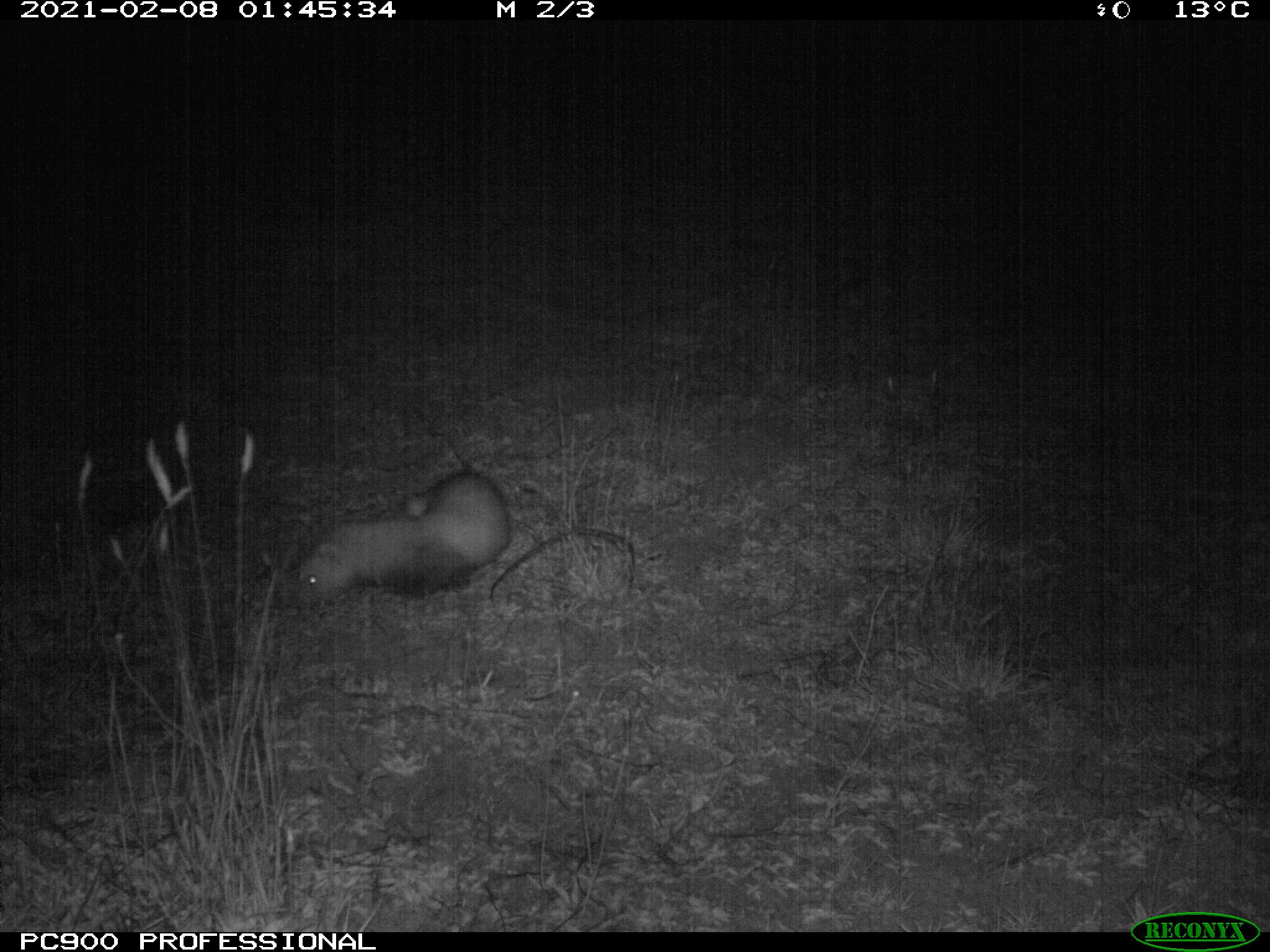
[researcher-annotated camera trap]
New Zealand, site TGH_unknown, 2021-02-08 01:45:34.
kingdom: Animalia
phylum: Chordata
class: Mammalia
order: Carnivora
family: Mustelidae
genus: Mustela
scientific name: Mustela furo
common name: ferret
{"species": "ferret (Mustela furo)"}